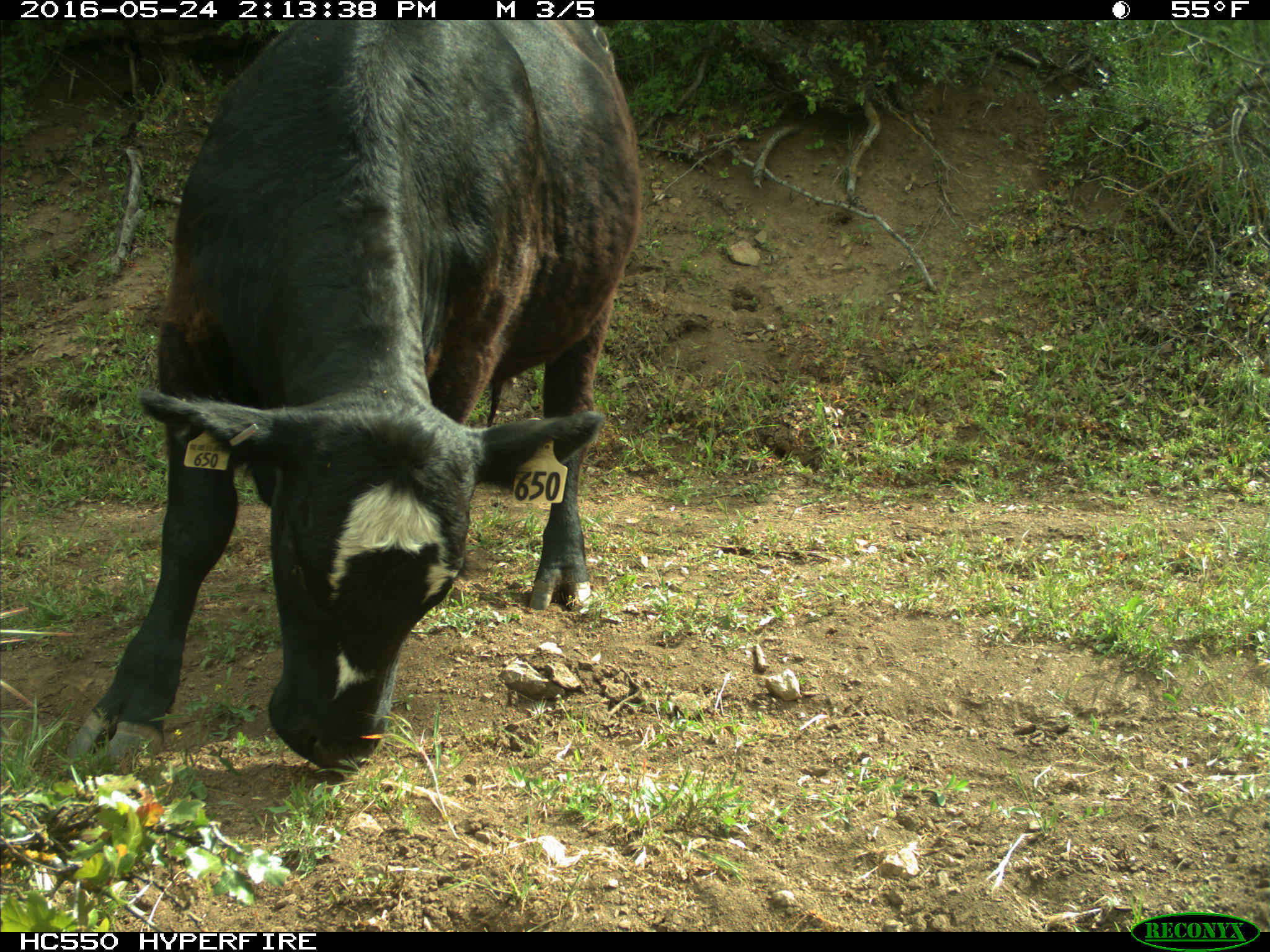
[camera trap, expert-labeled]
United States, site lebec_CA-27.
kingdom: Animalia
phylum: Chordata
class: Mammalia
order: Artiodactyla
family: Bovidae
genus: Bos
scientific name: Bos taurus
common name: domestic cow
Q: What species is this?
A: Bos taurus (domestic cow).